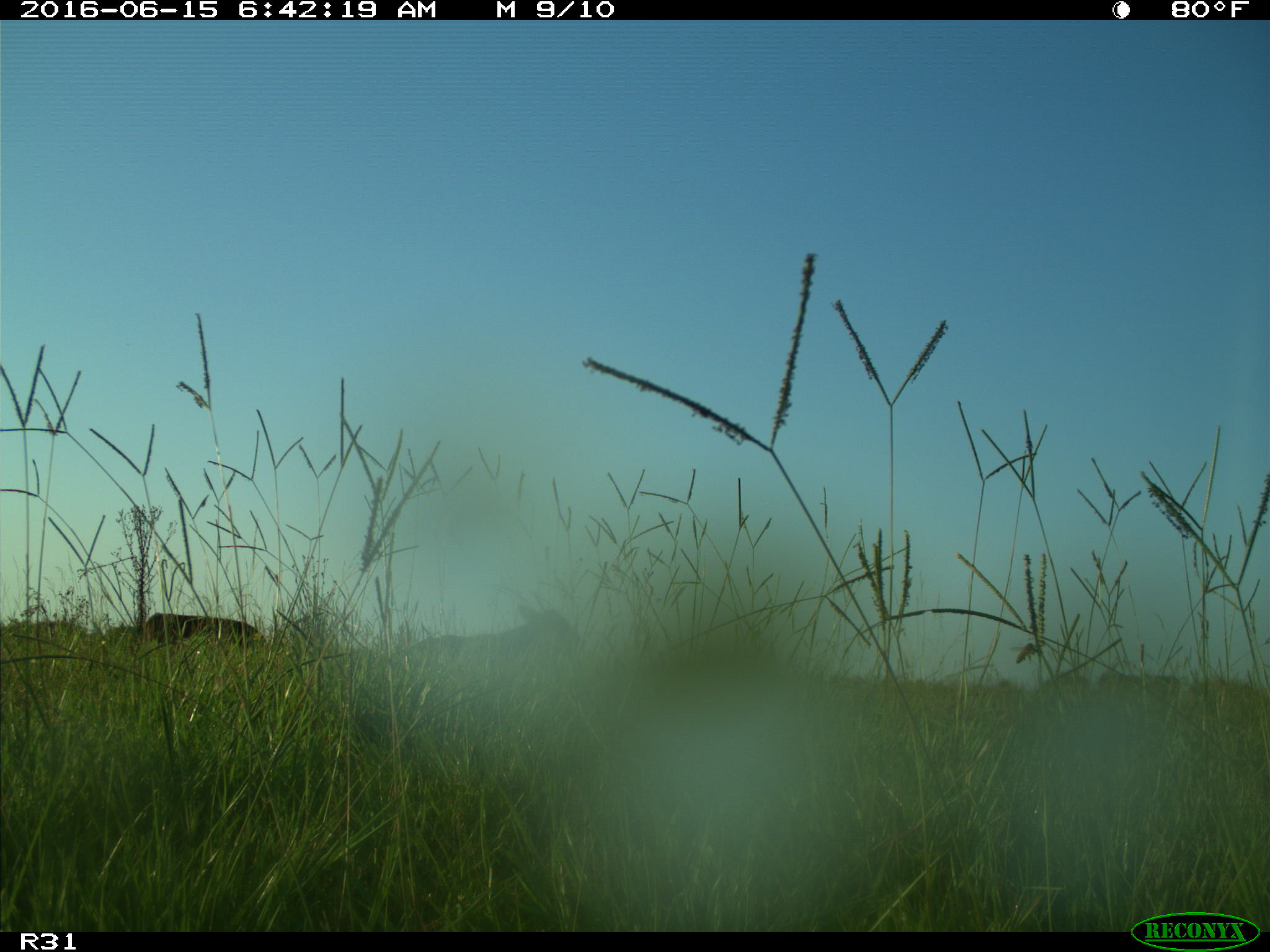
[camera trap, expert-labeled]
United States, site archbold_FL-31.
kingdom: Animalia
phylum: Chordata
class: Mammalia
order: Artiodactyla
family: Bovidae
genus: Bos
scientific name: Bos taurus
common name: domestic cow